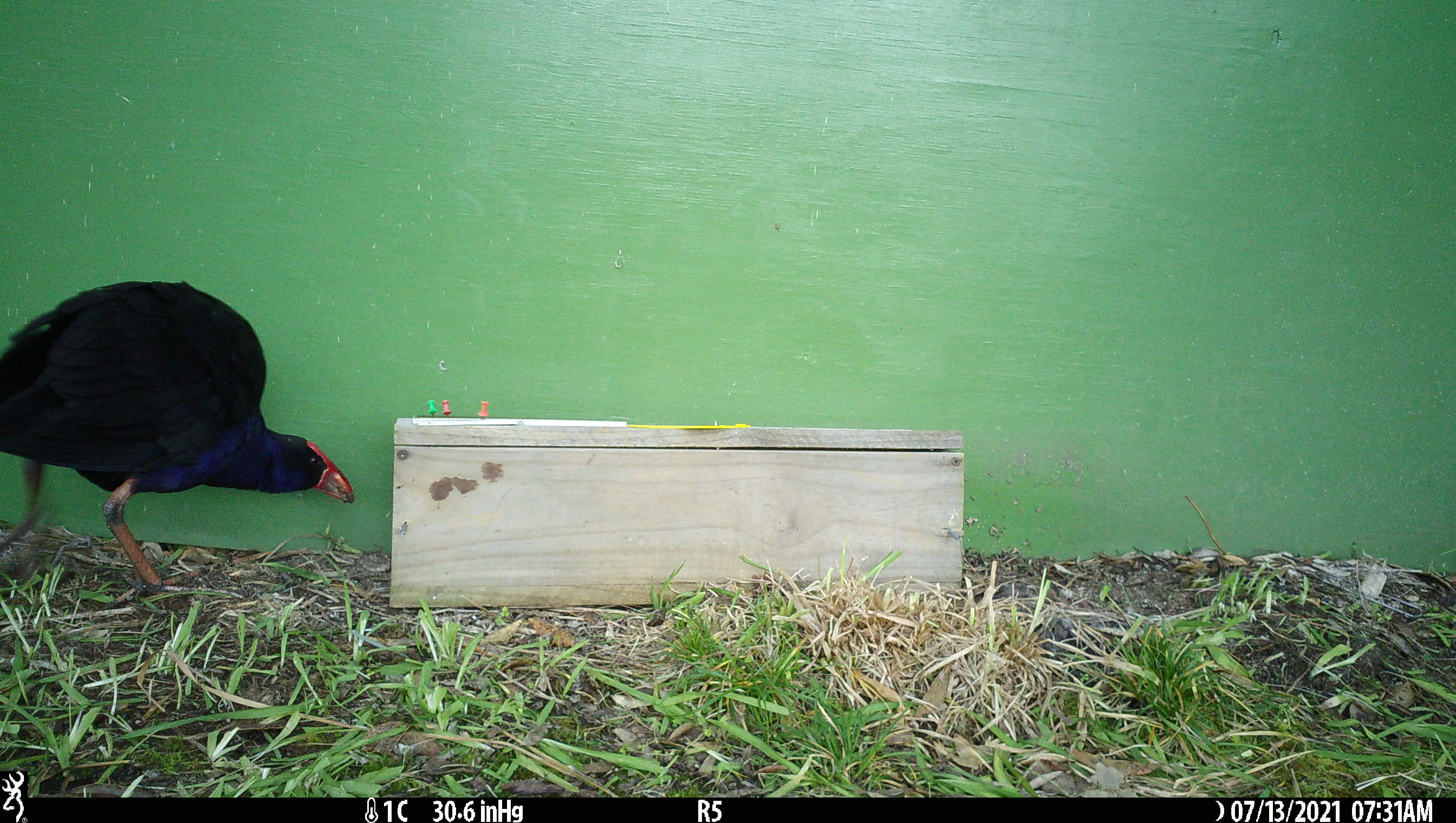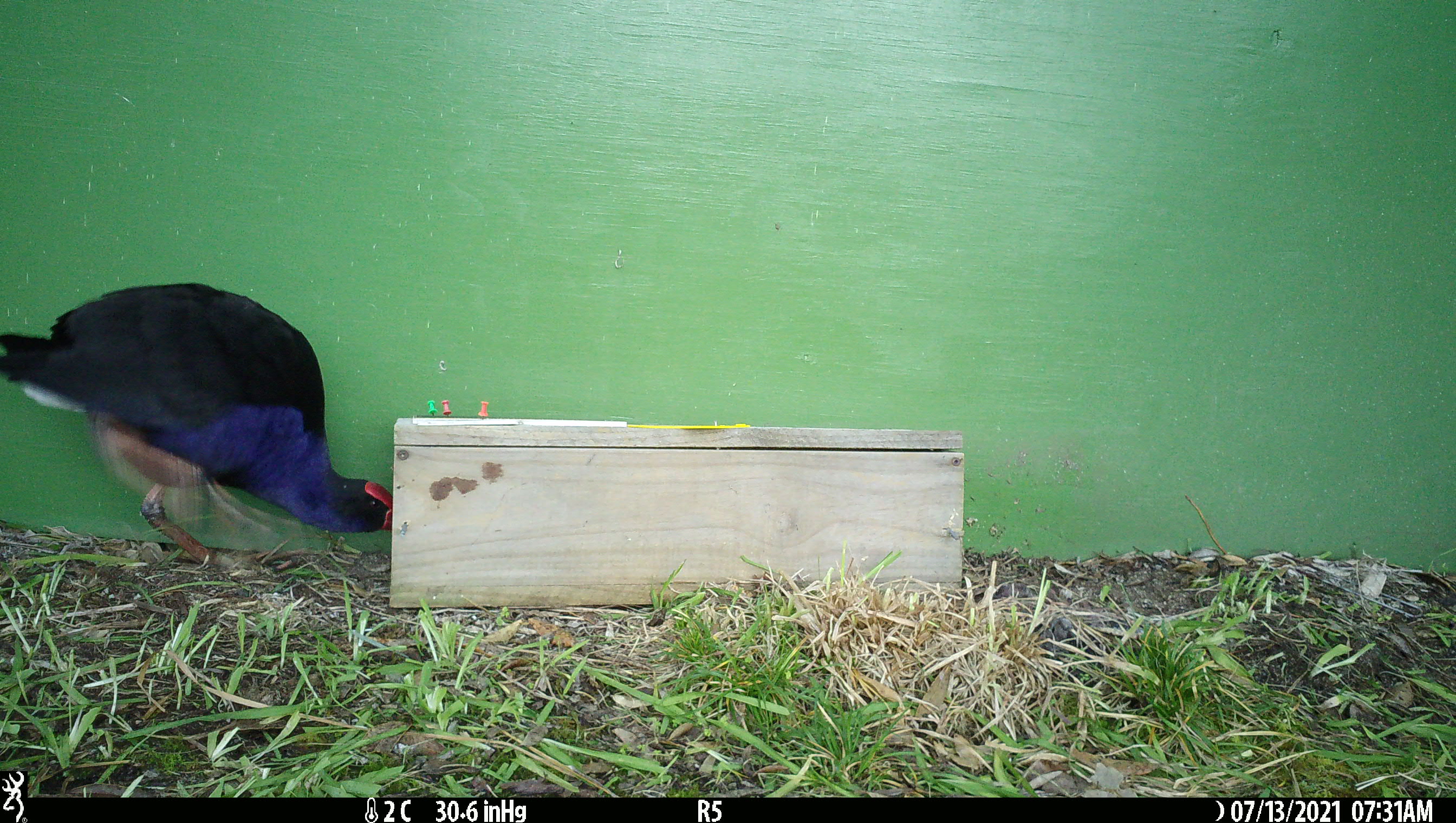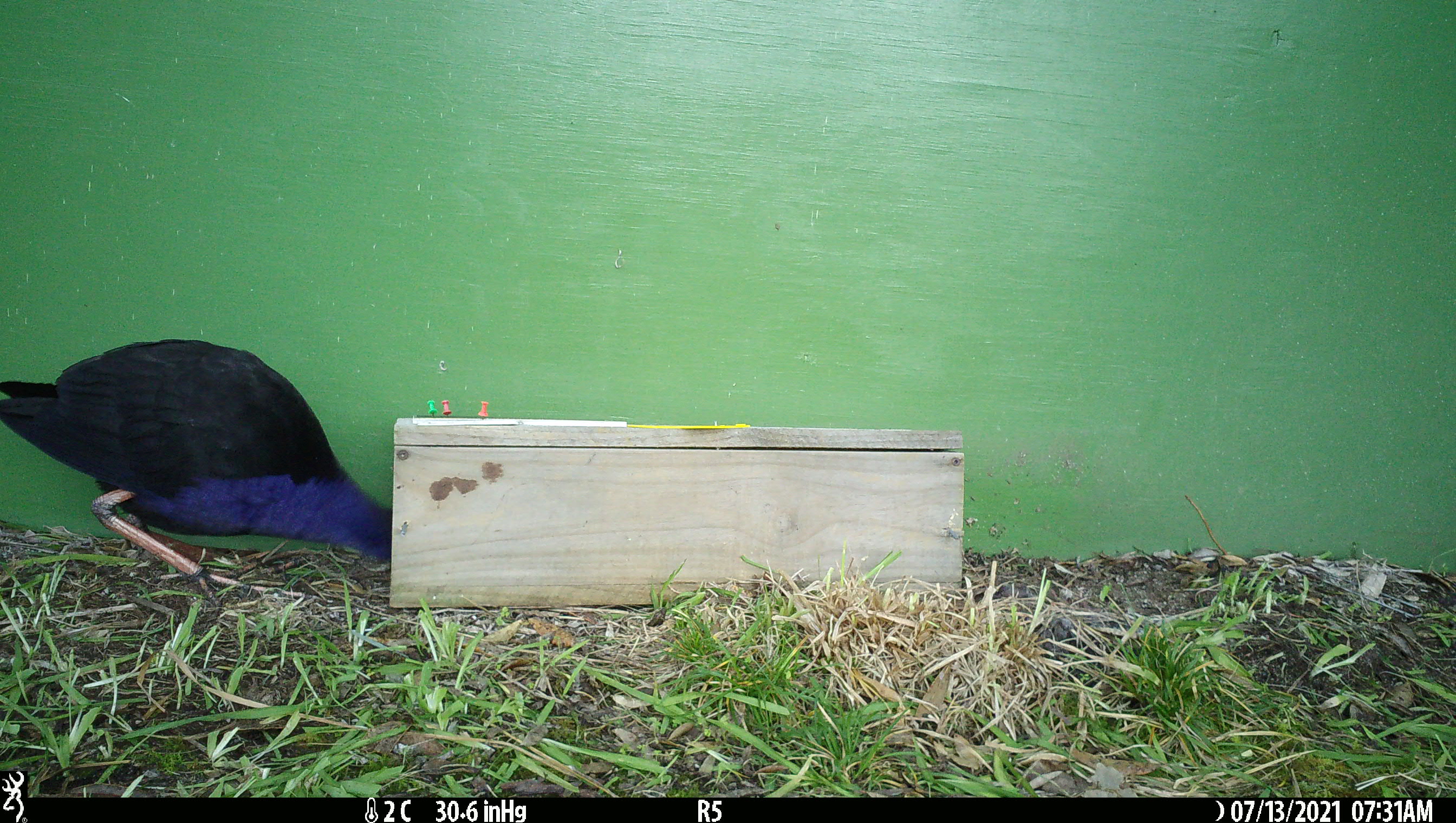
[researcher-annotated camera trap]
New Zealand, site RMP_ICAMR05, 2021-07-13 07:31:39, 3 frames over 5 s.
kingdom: Animalia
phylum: Chordata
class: Aves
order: Gruiformes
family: Rallidae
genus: Porphyrio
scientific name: Porphyrio melanotus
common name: australasian swamphen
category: pukeko